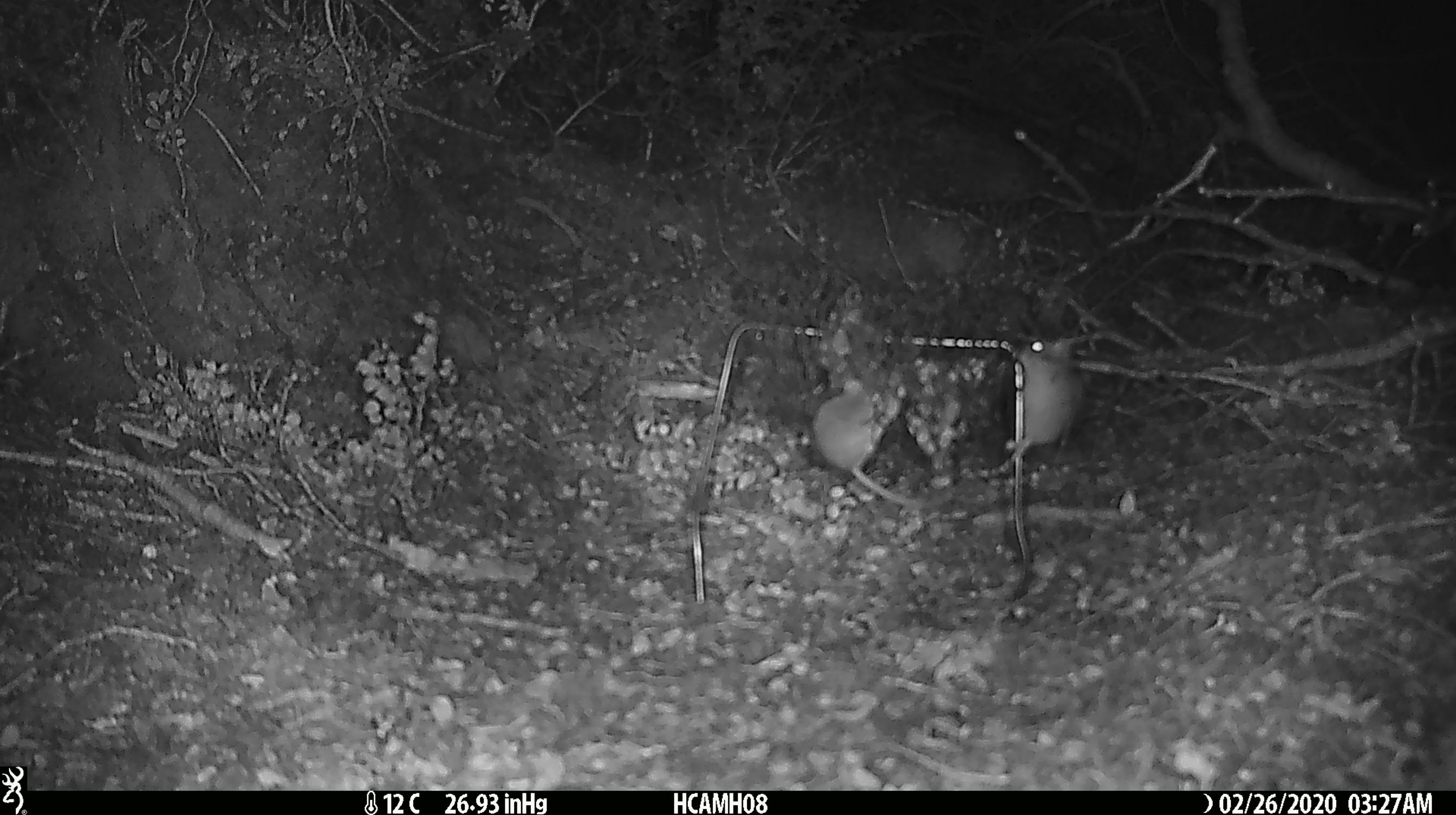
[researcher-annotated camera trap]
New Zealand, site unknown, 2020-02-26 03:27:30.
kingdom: Animalia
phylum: Chordata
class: Mammalia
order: Rodentia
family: Muridae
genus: Mus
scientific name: Mus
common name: mouse